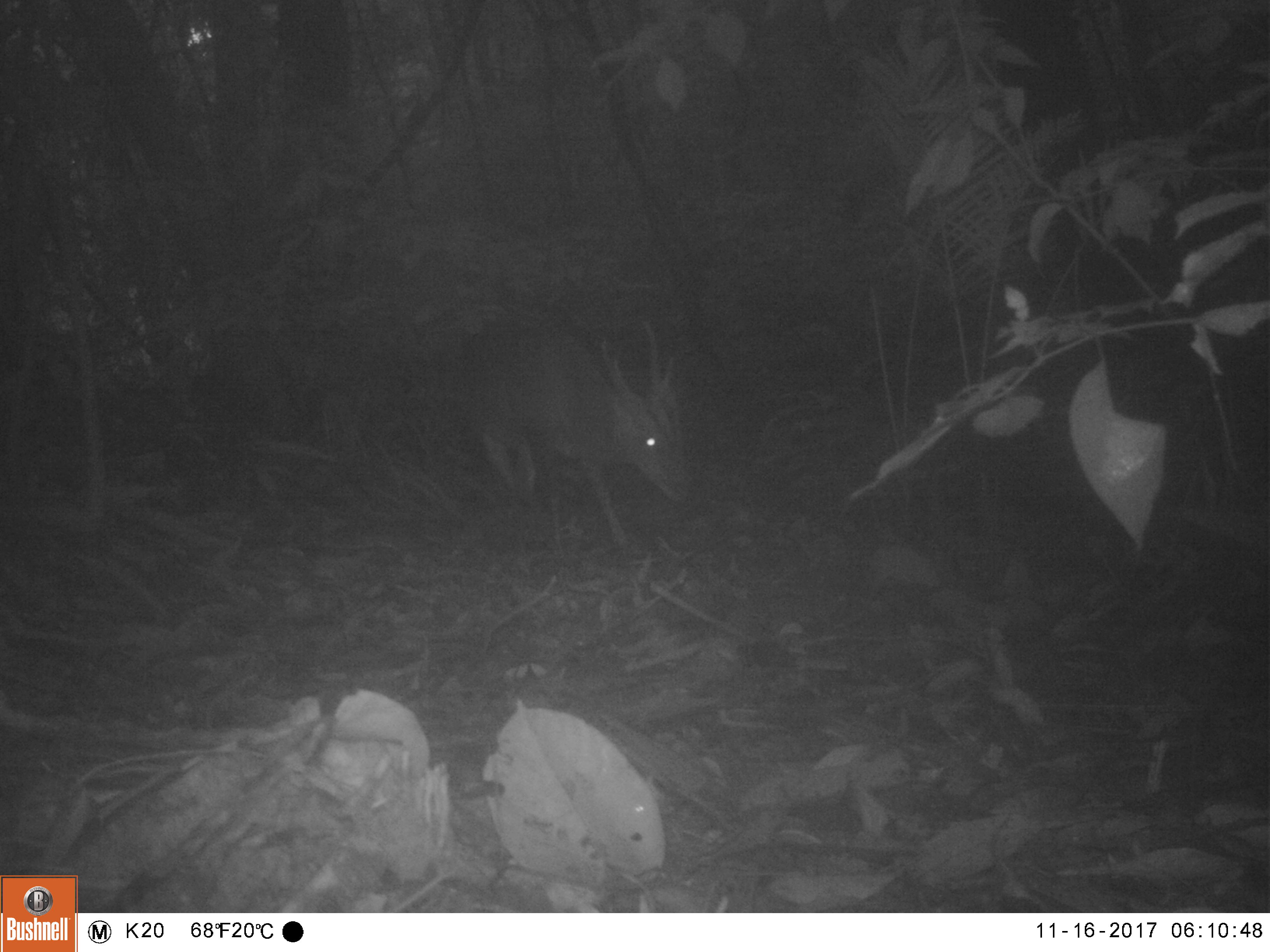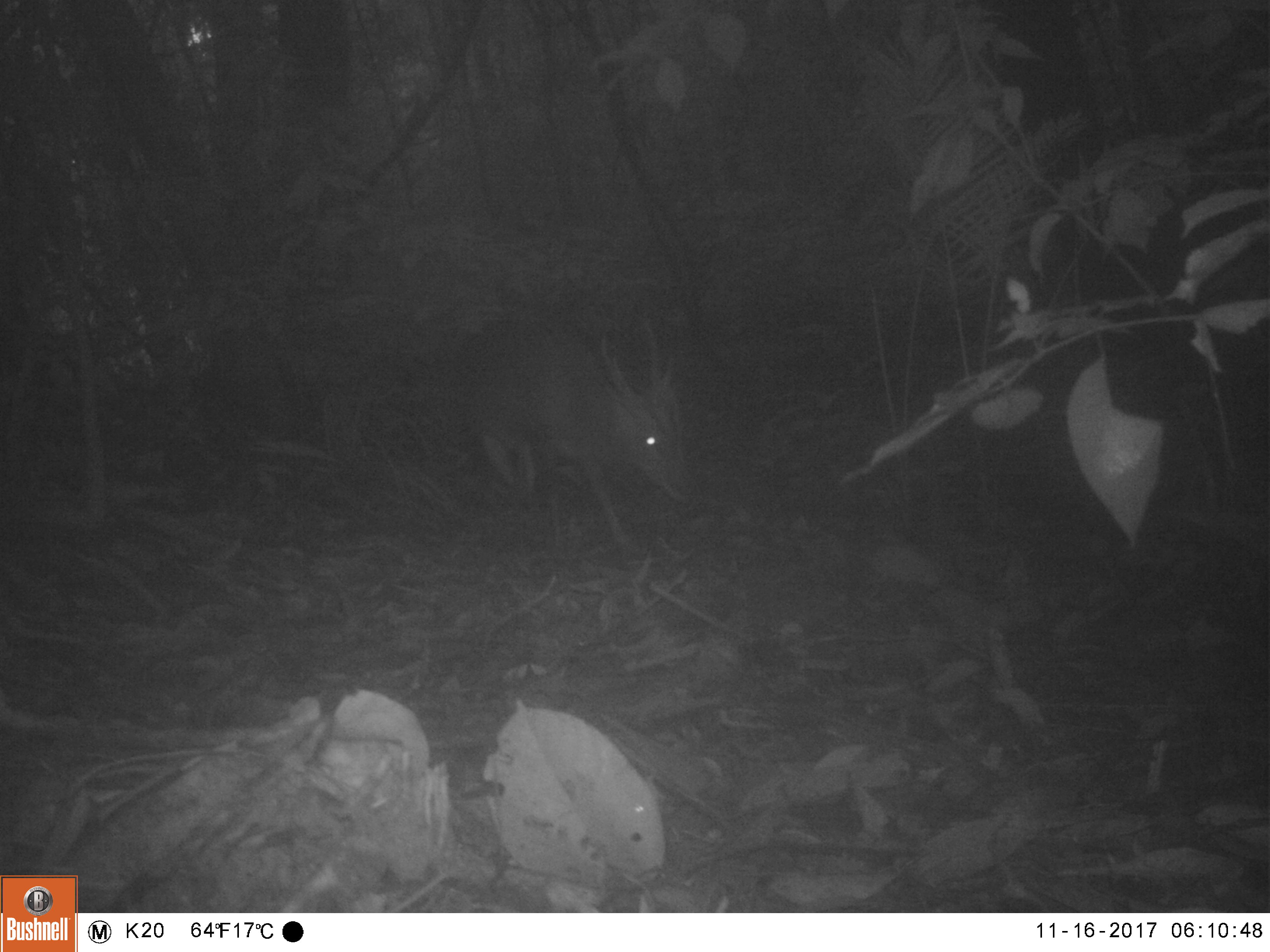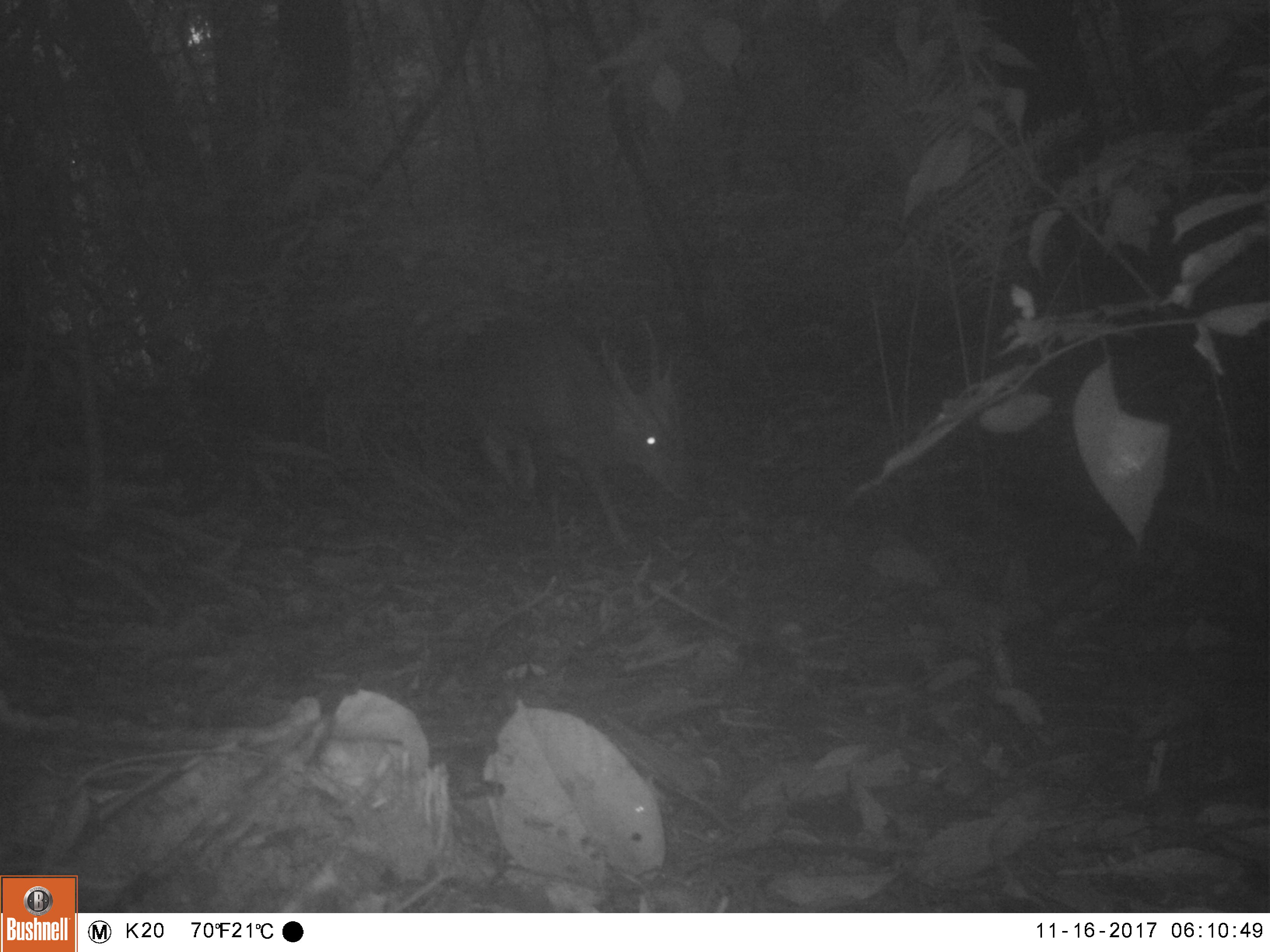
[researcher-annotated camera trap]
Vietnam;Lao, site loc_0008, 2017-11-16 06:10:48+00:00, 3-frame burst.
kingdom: Animalia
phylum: Chordata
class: Mammalia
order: Artiodactyla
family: Cervidae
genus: Muntiacus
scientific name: Muntiacus vuquangensis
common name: large-antlered muntjac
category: large antlered muntjac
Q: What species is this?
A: Large antlered muntjac (large-antlered muntjac) (Muntiacus vuquangensis).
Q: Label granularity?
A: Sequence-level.